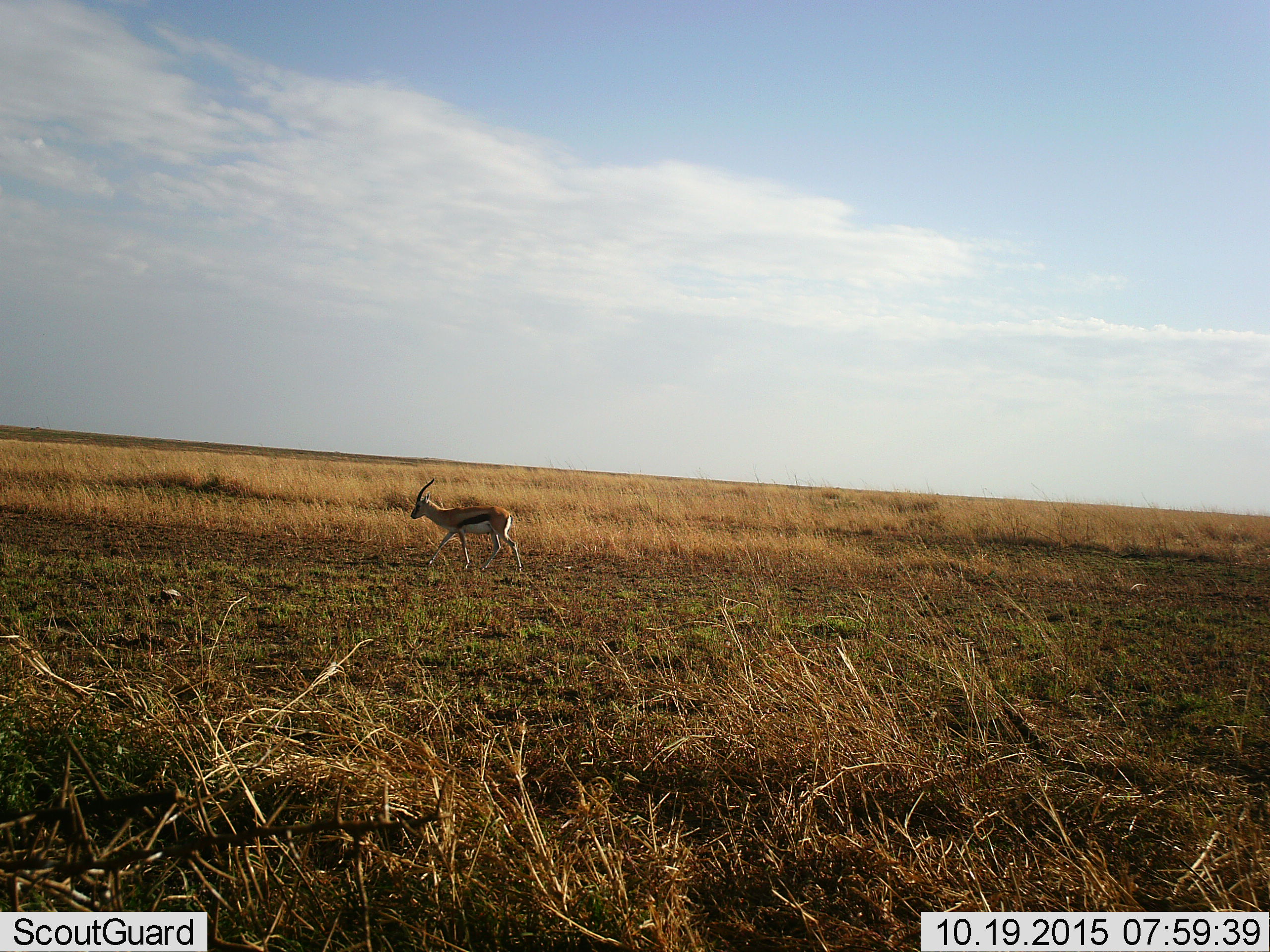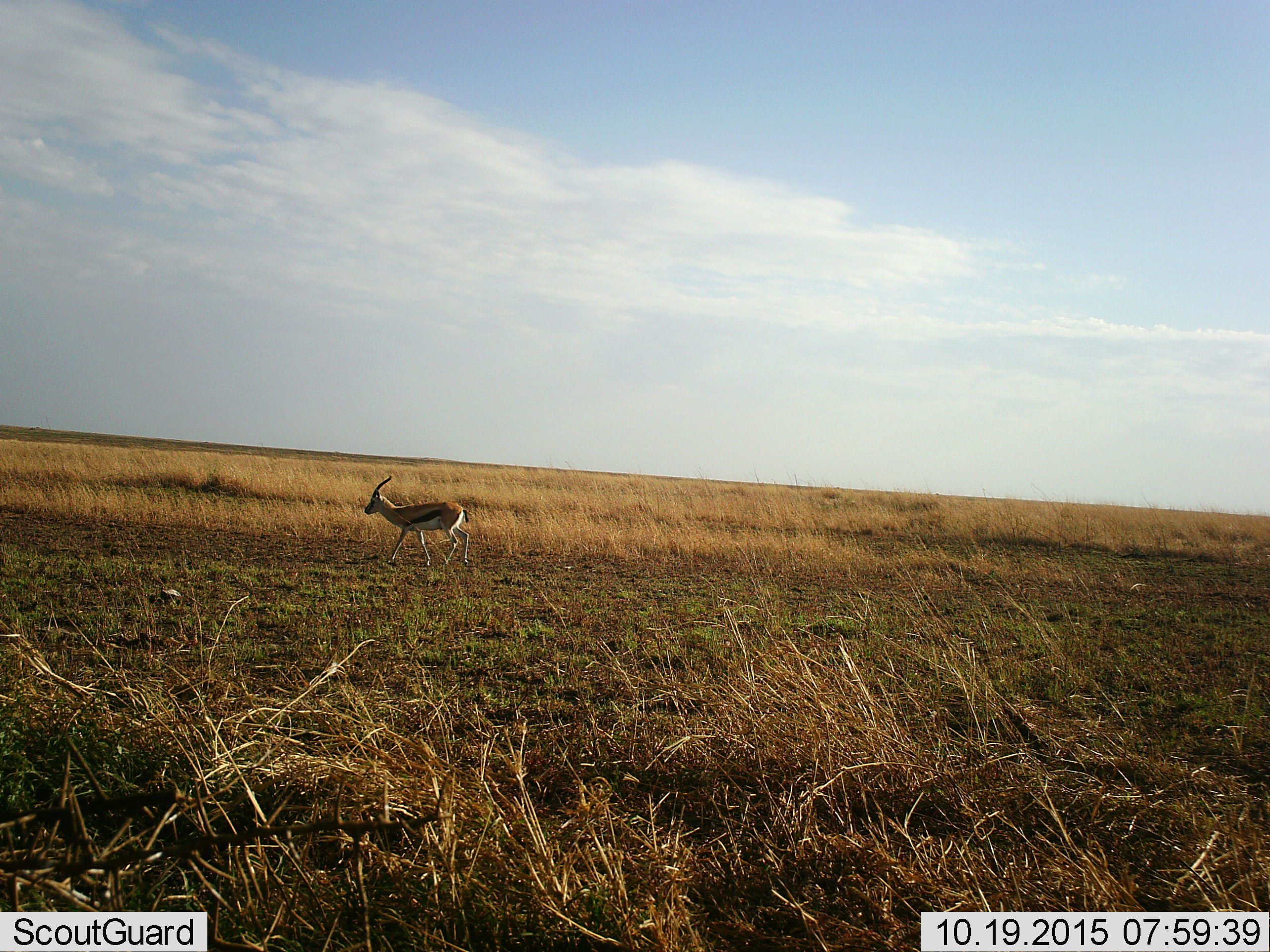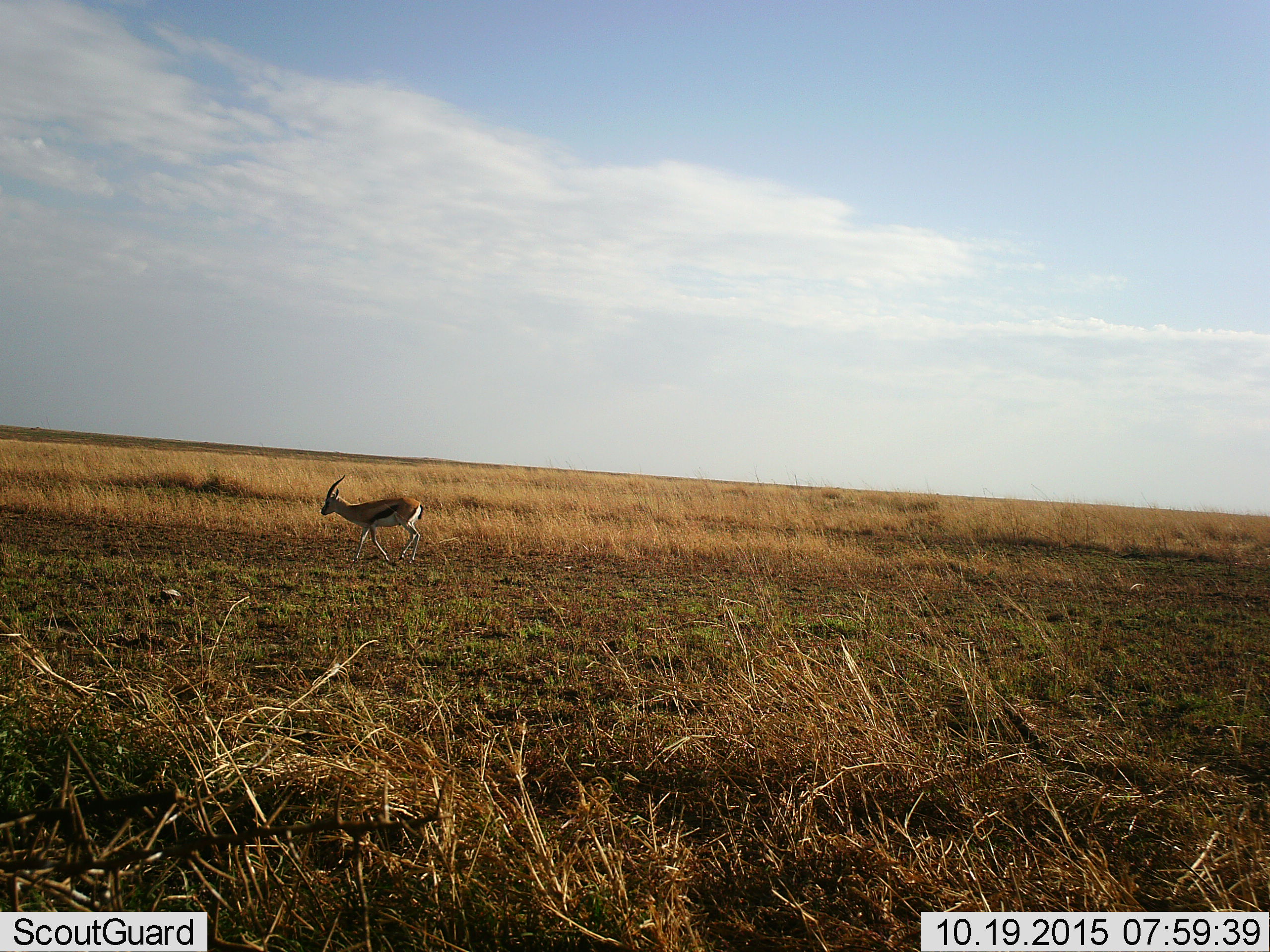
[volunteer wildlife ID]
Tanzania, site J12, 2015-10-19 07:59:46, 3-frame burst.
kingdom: Animalia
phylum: Chordata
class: Mammalia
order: Artiodactyla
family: Bovidae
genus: Eudorcas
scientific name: Eudorcas thomsonii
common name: thomson's gazelle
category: gazellethomsons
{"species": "gazellethomsons (thomson's gazelle) (Eudorcas thomsonii)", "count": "1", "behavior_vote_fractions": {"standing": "0%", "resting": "0%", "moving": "100%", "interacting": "0%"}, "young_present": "0%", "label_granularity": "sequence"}